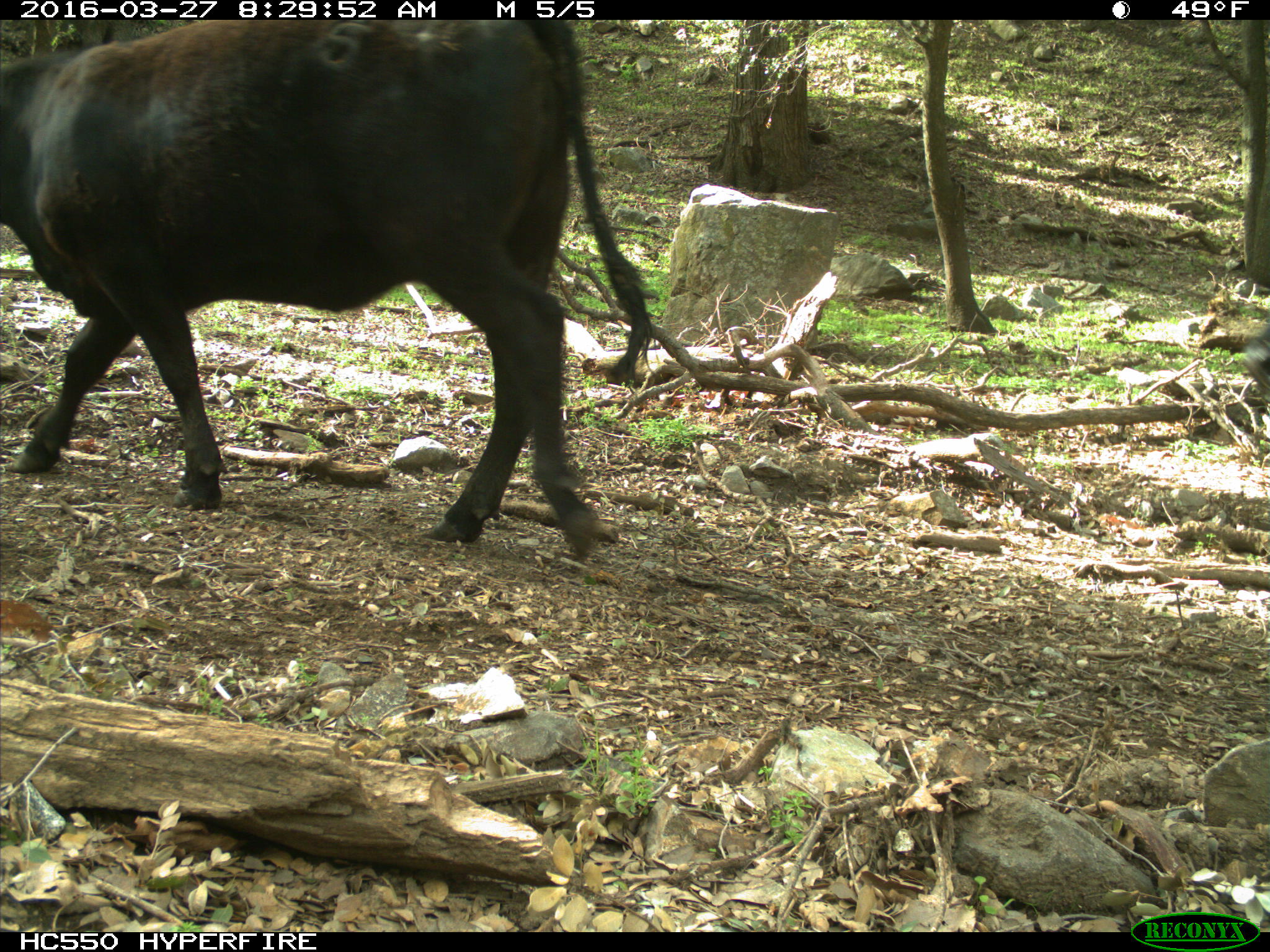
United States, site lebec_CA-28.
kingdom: Animalia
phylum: Chordata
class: Mammalia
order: Artiodactyla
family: Bovidae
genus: Bos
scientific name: Bos taurus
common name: domestic cow